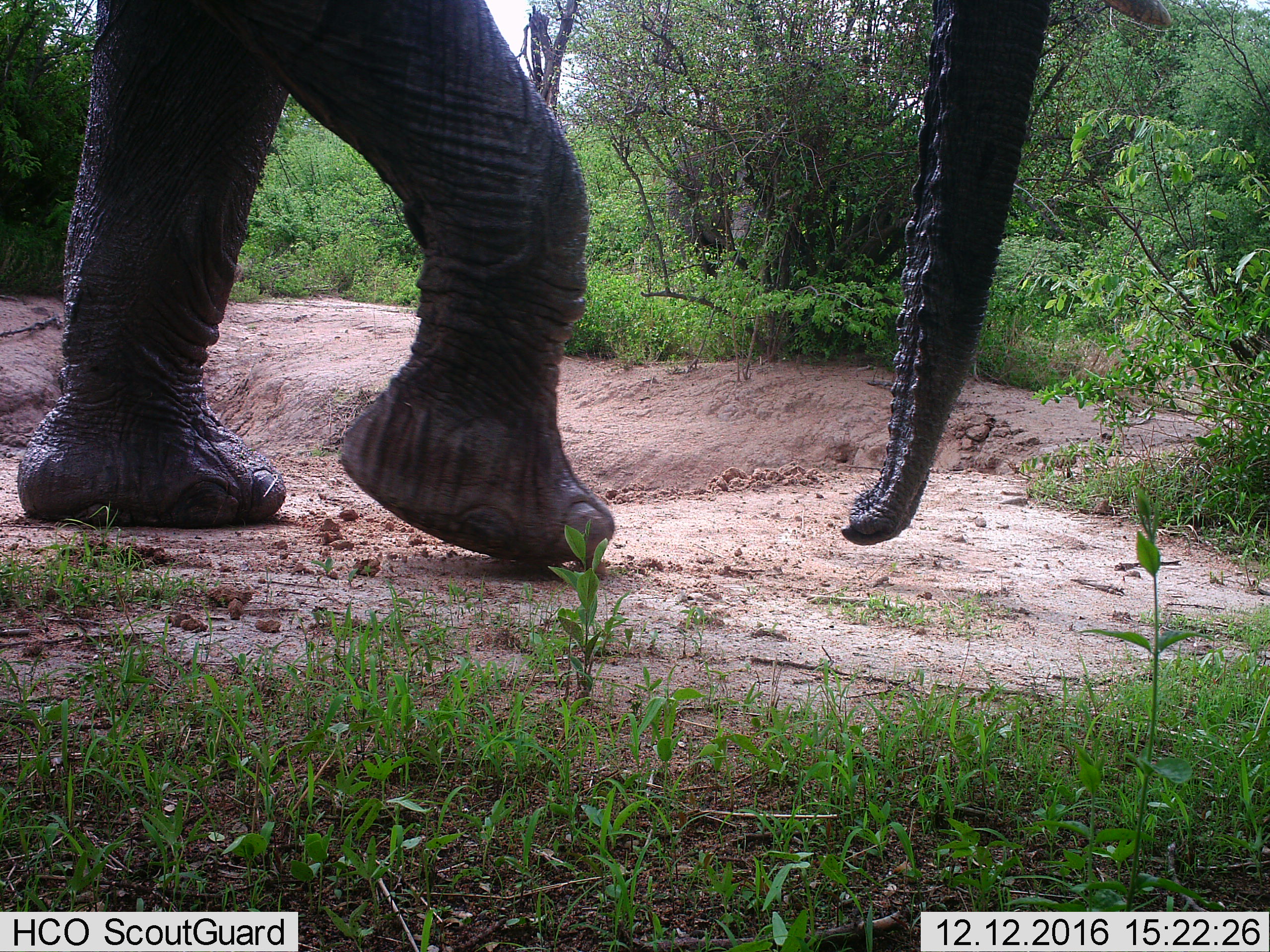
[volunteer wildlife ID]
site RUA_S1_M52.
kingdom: Animalia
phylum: Chordata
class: Mammalia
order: Proboscidea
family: Elephantidae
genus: Loxodonta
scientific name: Loxodonta africana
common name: african bush elephant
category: elephant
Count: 1.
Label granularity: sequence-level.